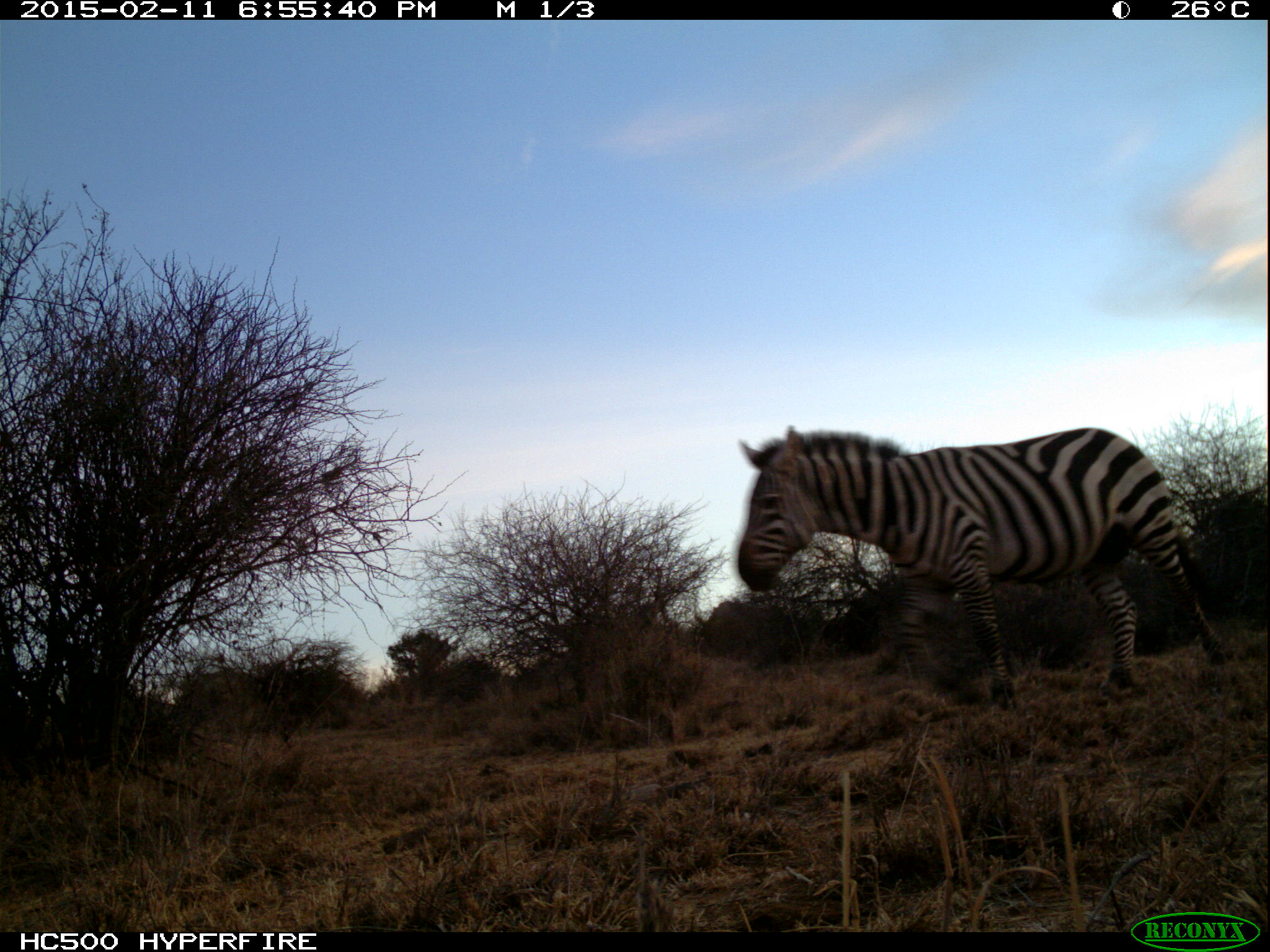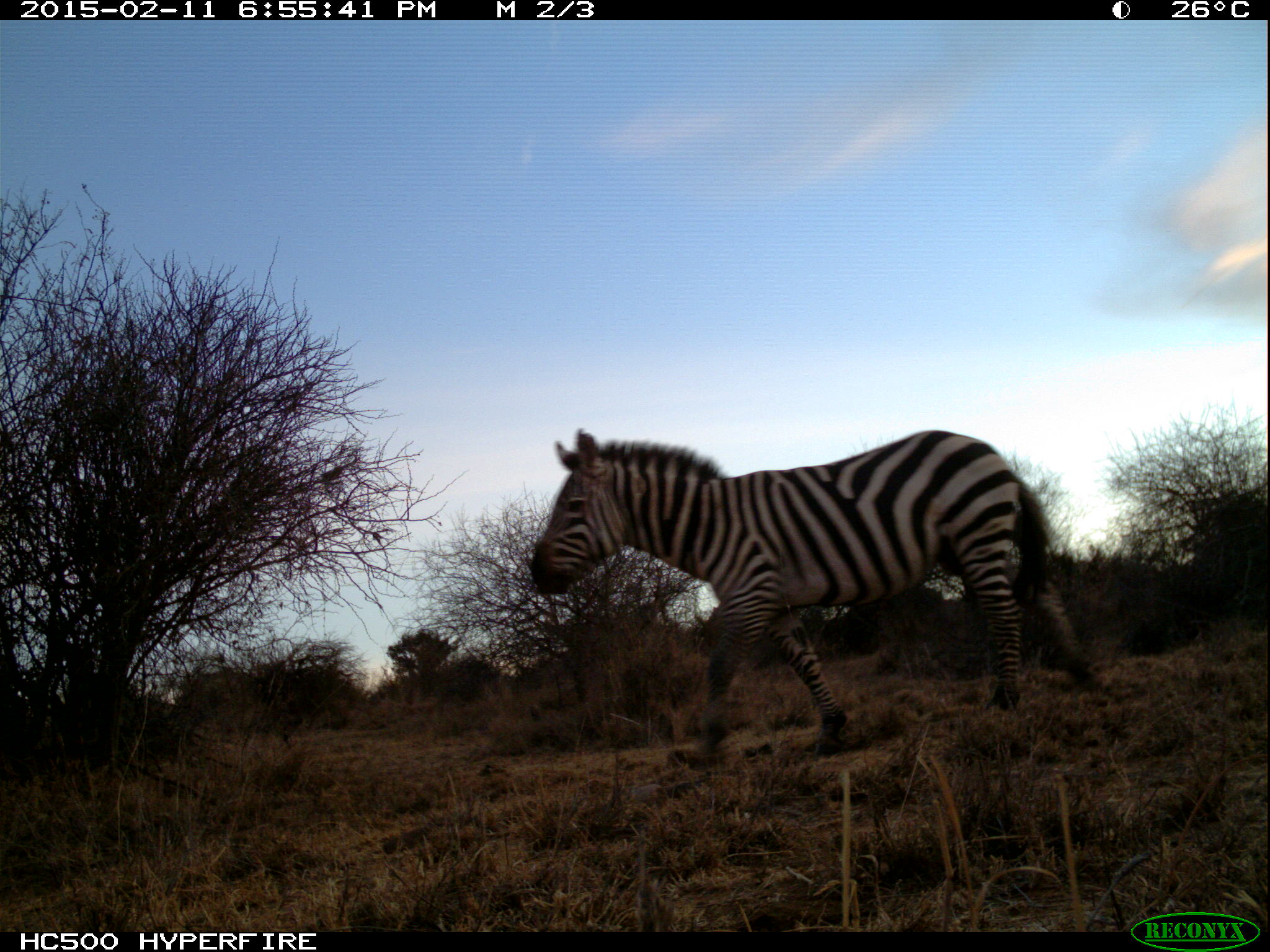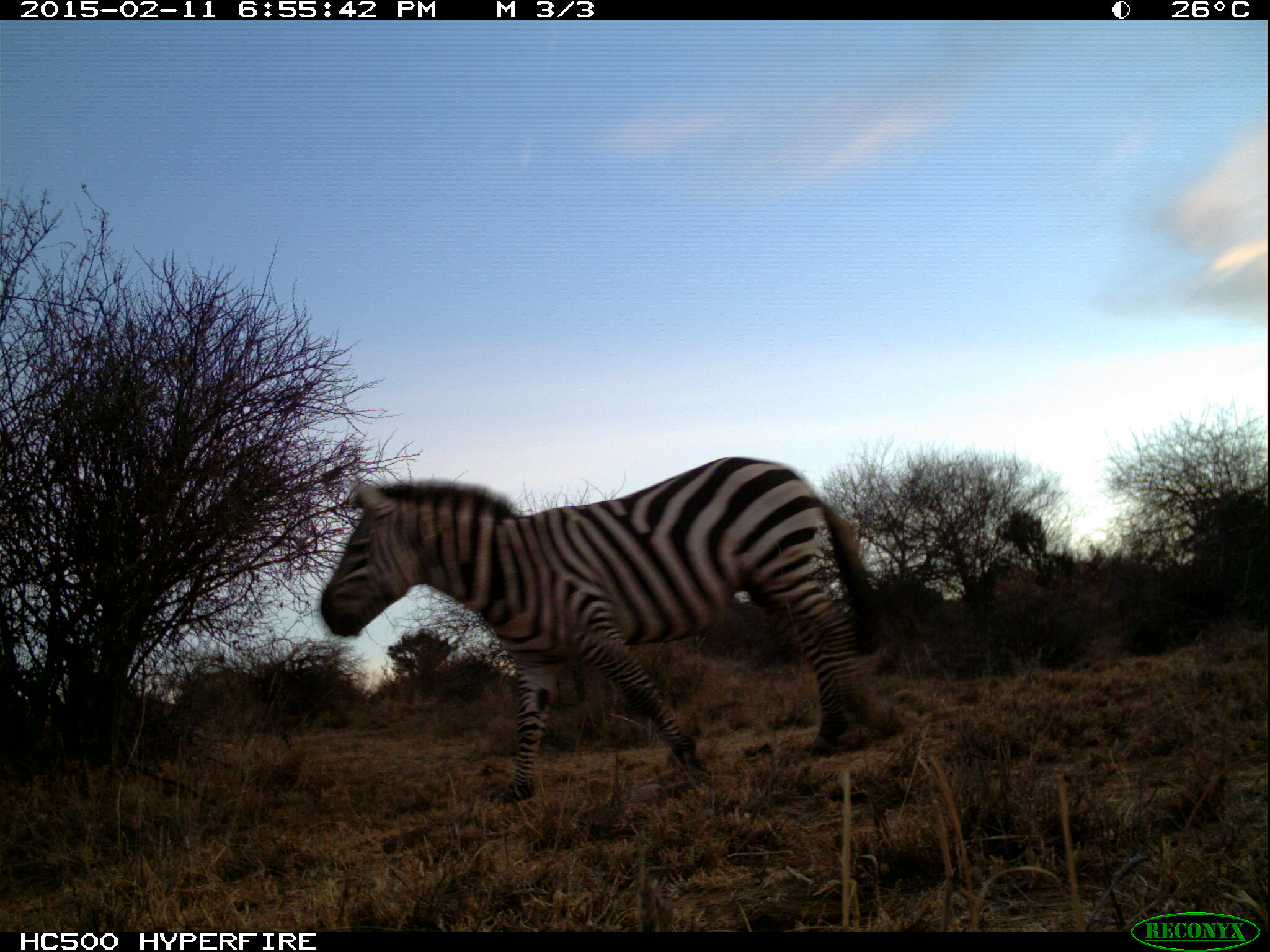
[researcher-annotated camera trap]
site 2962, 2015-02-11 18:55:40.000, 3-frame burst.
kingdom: Animalia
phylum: Chordata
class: Mammalia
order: Perissodactyla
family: Equidae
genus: Equus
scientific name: Equus quagga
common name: plains zebra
Equus quagga (plains zebra), count 1.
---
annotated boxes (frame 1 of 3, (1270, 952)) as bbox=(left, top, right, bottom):
equus quagga: bbox=(734, 426, 1231, 702)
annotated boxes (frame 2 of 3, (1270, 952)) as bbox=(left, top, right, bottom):
equus quagga: bbox=(524, 422, 1097, 759)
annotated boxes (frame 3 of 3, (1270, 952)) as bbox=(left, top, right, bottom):
equus quagga: bbox=(319, 454, 897, 801)